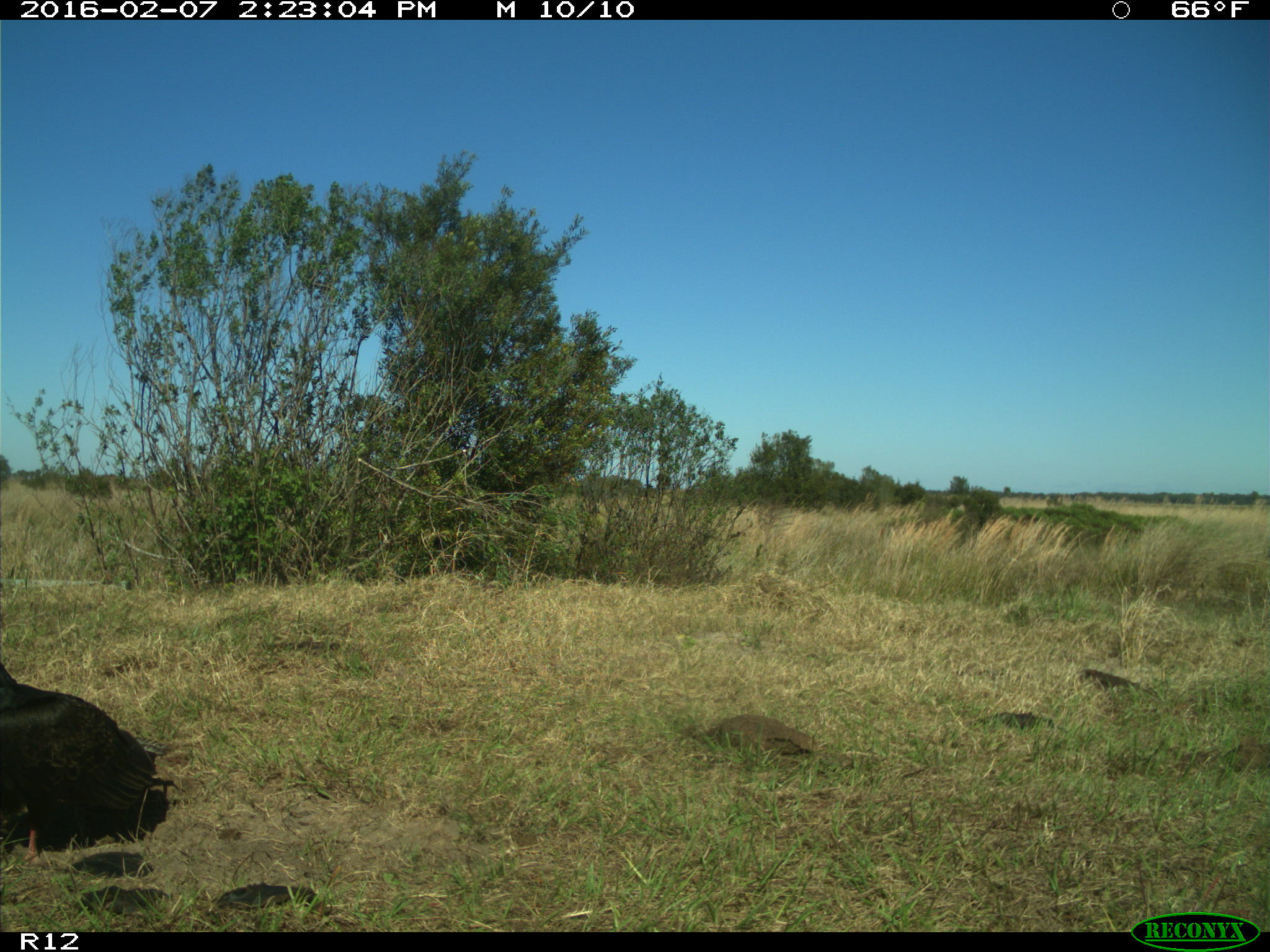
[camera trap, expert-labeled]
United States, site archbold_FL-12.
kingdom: Animalia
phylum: Chordata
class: Aves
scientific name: Aves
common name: birds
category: unidentified bird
Unidentified bird (birds) (Aves).